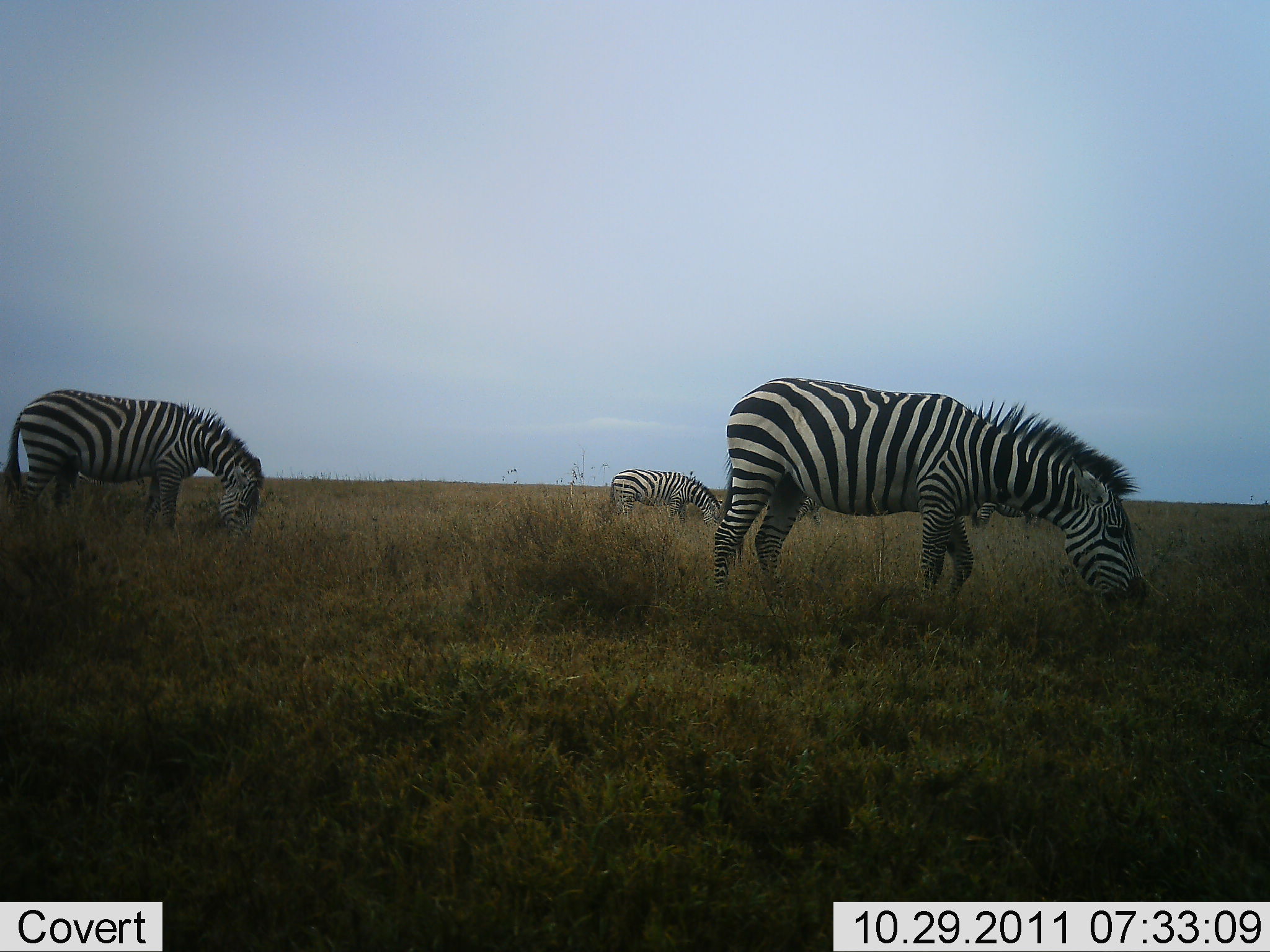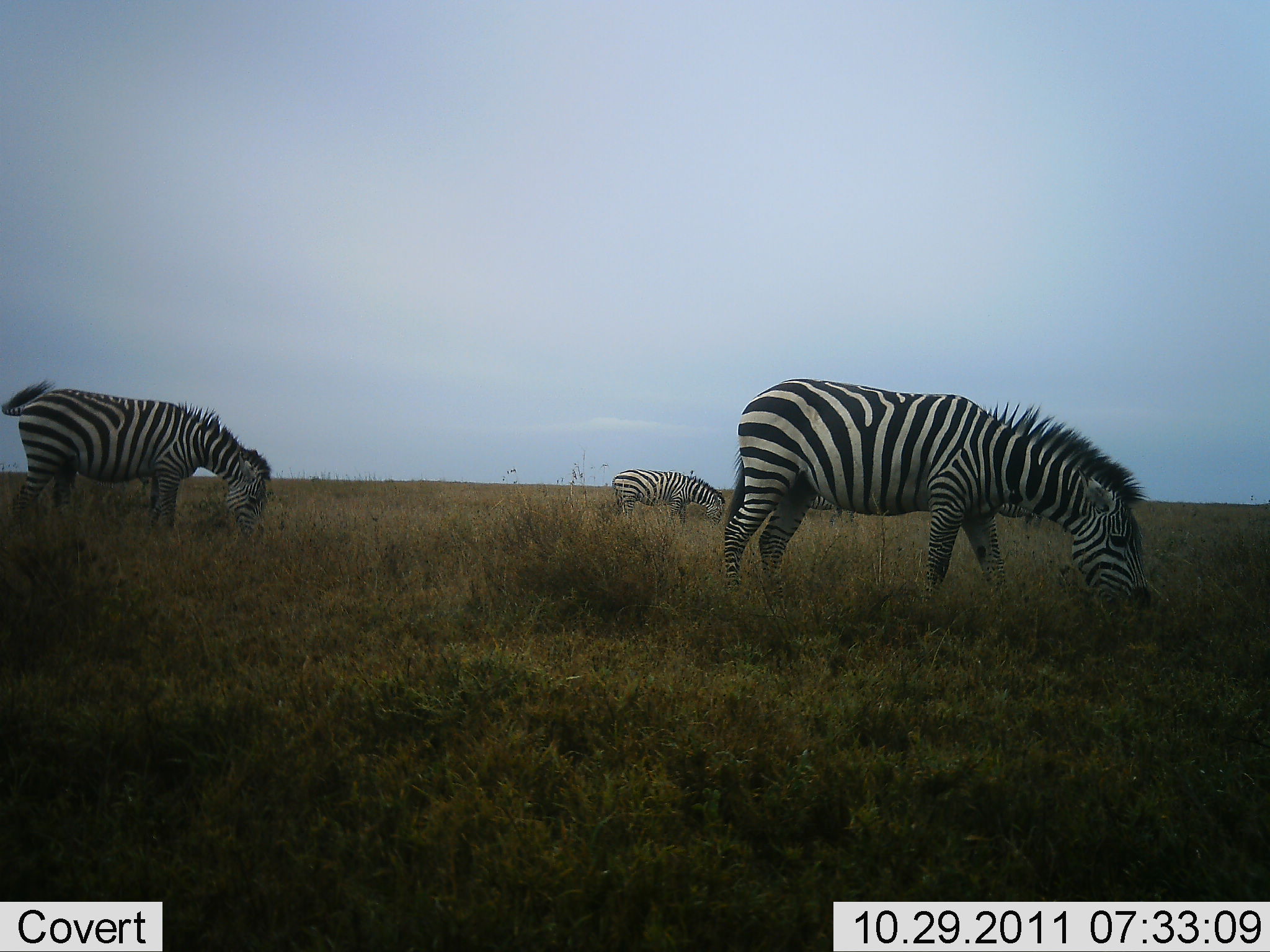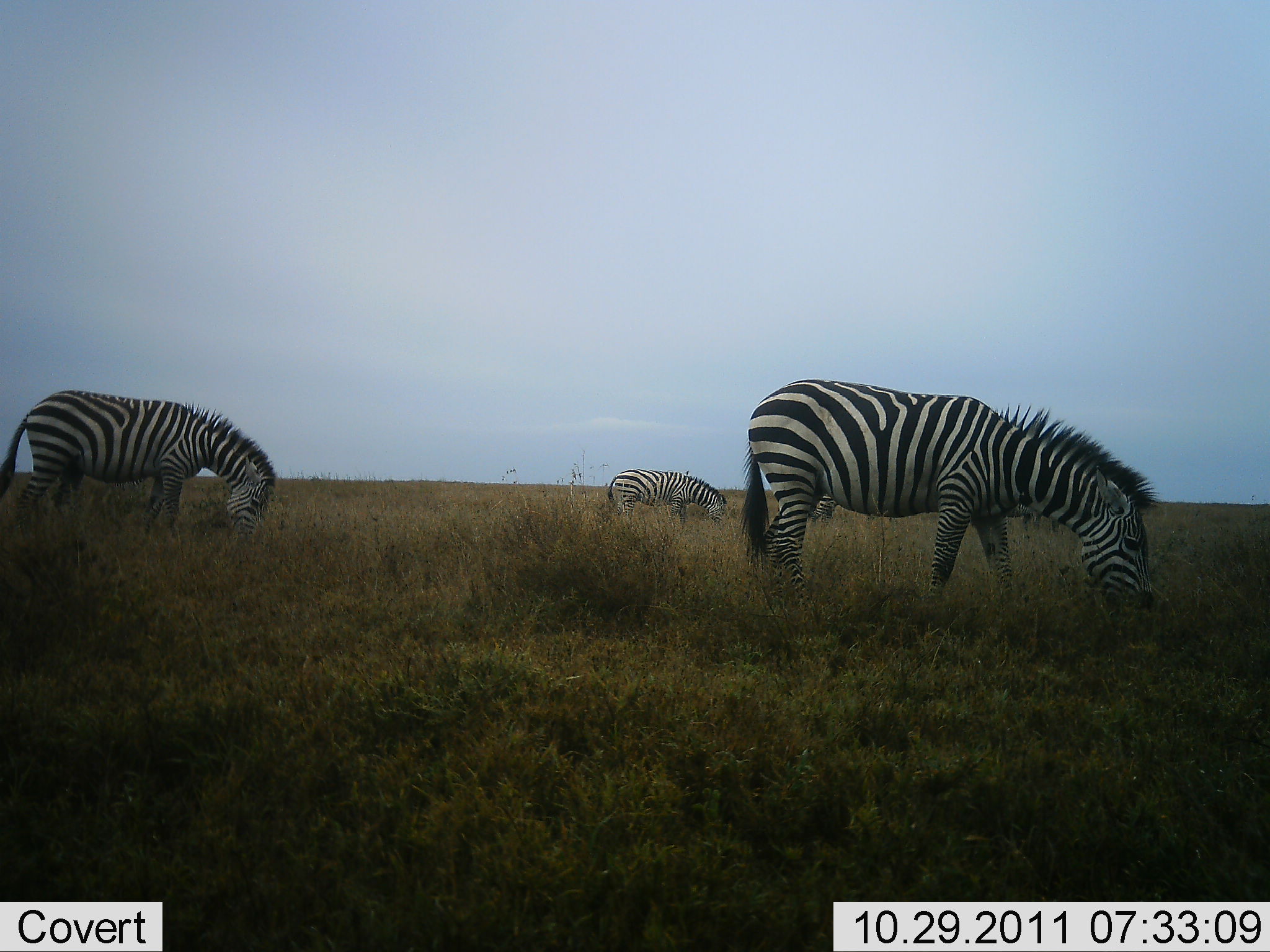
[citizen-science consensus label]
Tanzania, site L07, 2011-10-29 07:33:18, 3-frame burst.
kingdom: Animalia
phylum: Chordata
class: Mammalia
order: Perissodactyla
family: Equidae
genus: Equus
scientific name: Equus quagga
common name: plains zebra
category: zebra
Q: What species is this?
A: Zebra (plains zebra) (Equus quagga).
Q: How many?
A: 3.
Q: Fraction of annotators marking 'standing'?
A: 17%.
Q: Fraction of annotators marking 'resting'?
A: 0%.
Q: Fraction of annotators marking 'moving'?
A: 17%.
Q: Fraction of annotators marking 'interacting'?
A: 0%.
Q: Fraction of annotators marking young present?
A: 0%.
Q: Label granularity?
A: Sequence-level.